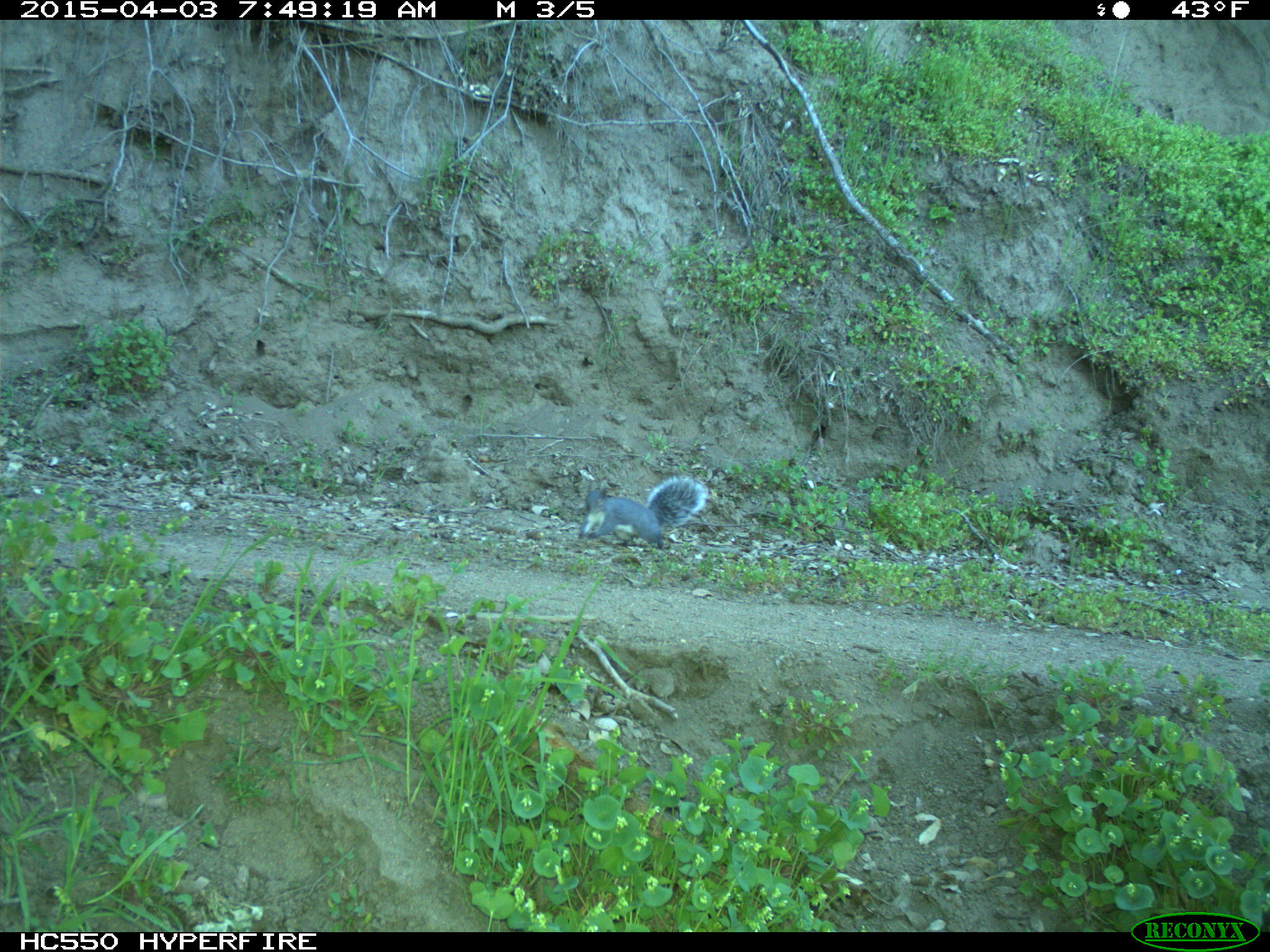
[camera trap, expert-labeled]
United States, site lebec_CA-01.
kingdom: Animalia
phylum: Chordata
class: Mammalia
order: Rodentia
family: Sciuridae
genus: Sciurus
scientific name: Sciurus carolinensis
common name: eastern gray squirrel